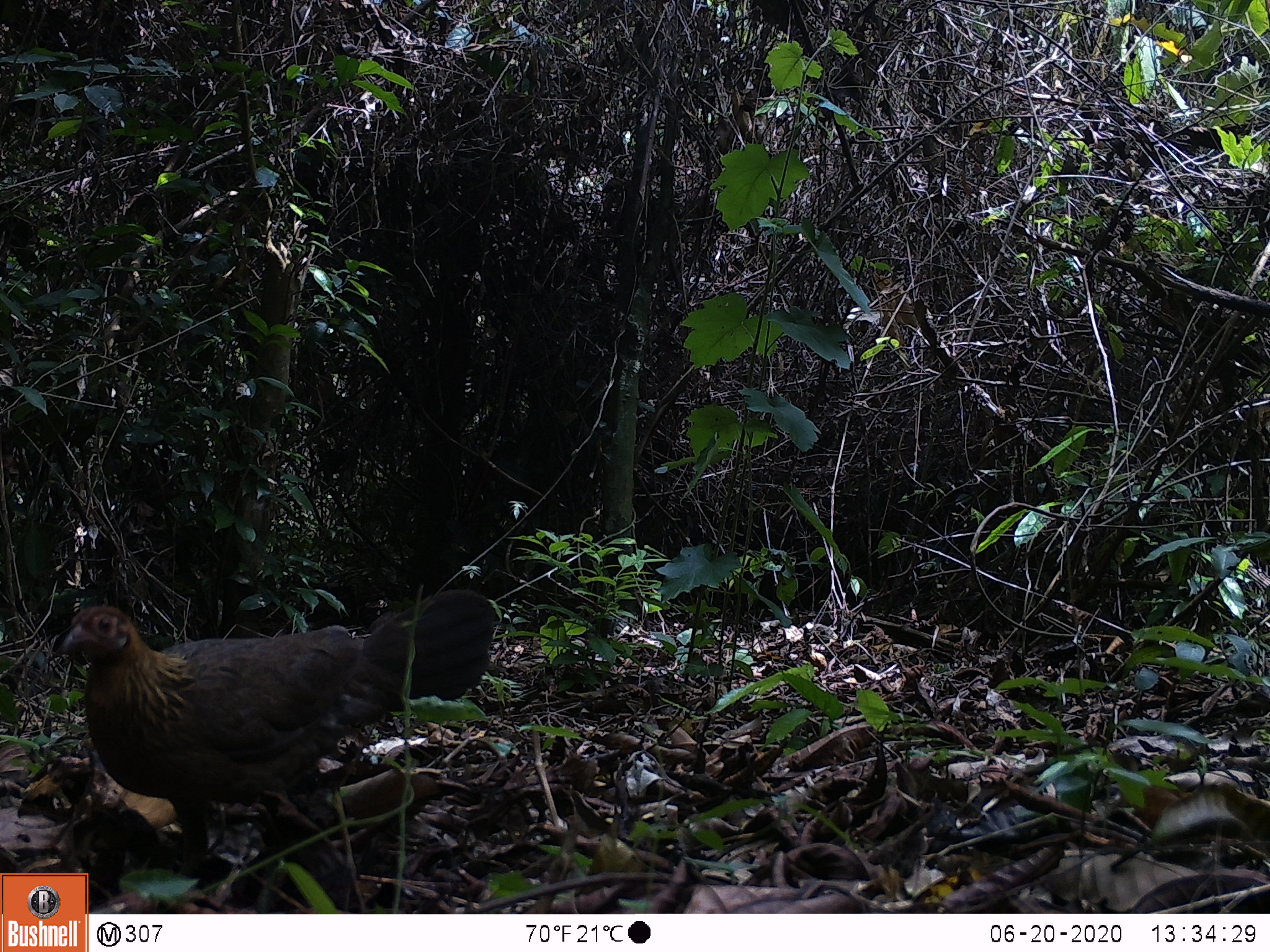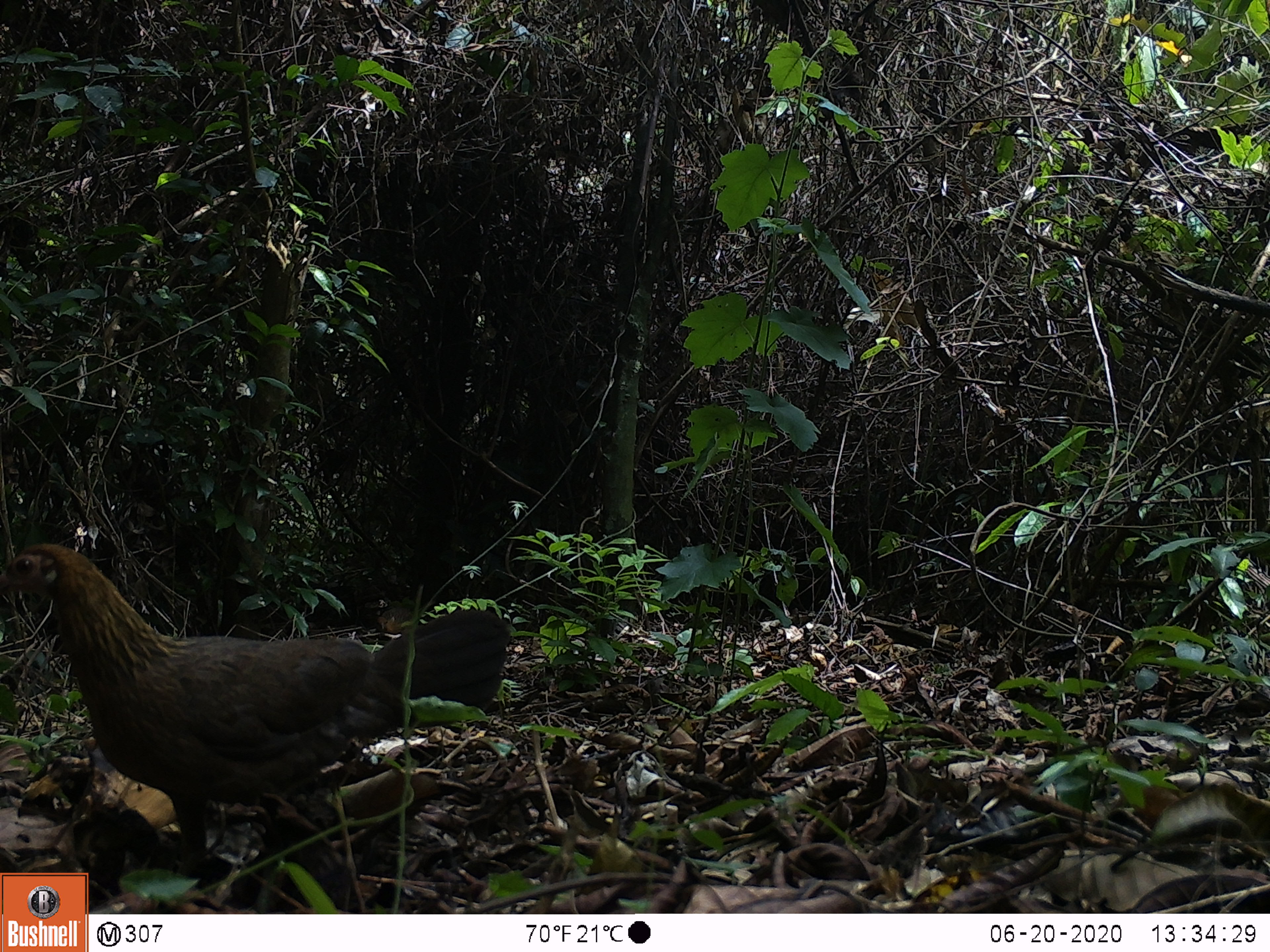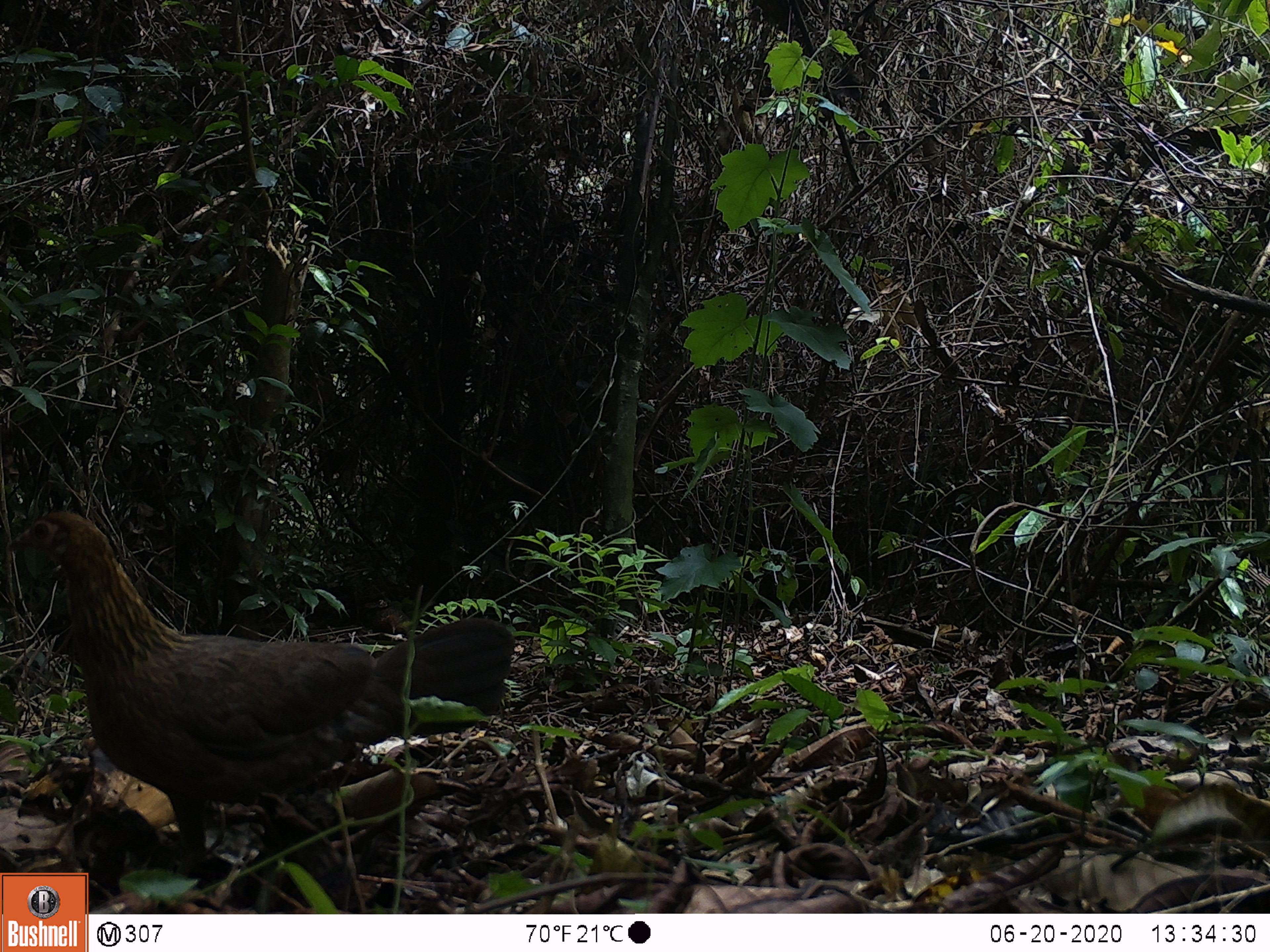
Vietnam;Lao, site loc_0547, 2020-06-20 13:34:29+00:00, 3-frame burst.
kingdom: Animalia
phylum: Chordata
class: Aves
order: Galliformes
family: Phasianidae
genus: Gallus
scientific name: Gallus gallus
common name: red junglefowl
Red junglefowl (Gallus gallus). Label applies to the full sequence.